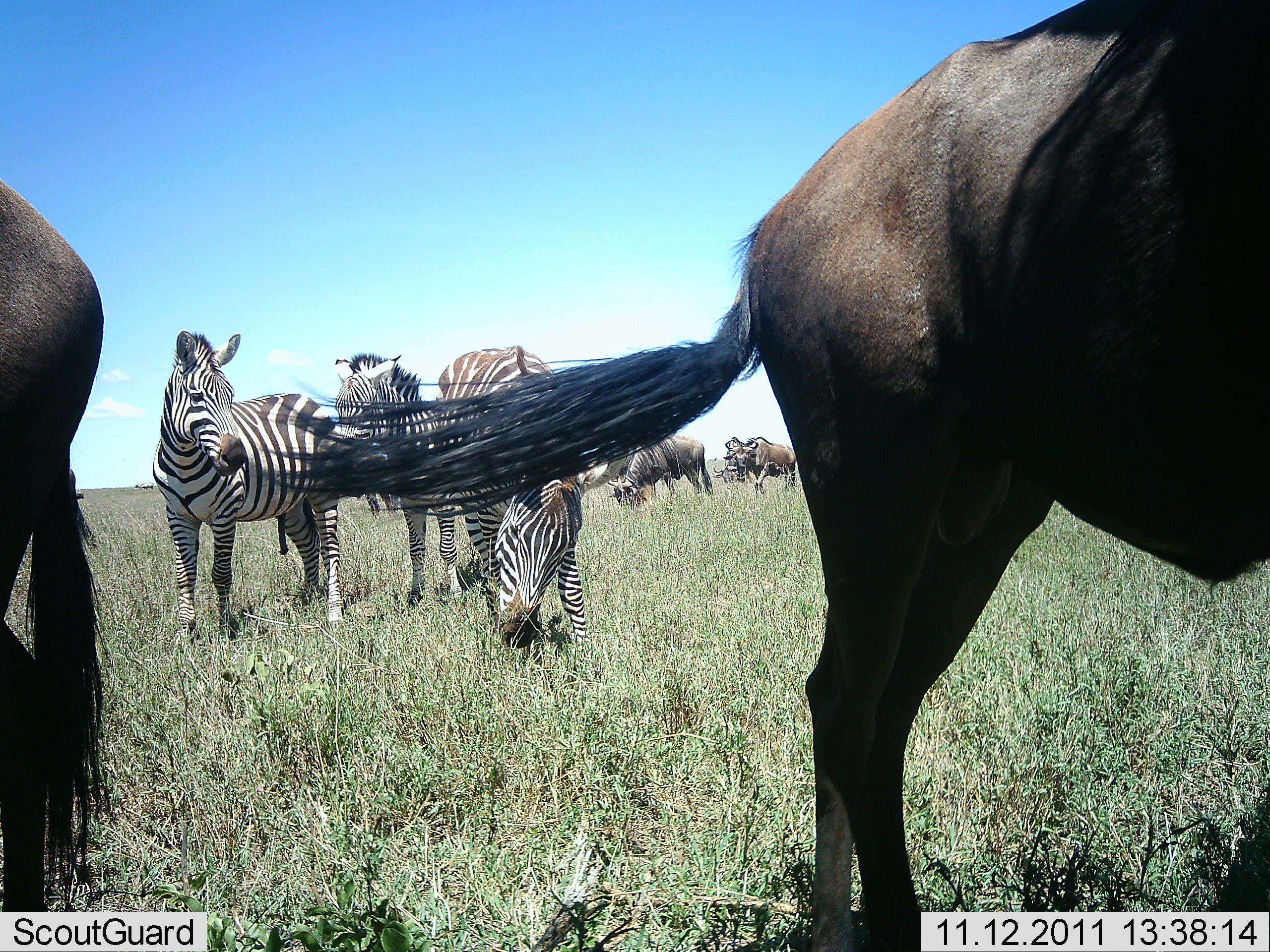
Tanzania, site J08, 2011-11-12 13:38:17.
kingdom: Animalia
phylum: Chordata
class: Mammalia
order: Artiodactyla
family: Bovidae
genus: Connochaetes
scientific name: Connochaetes taurinus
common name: blue wildebeest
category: wildebeest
Wildebeest (blue wildebeest) (Connochaetes taurinus), count 5. Behavior (volunteer vote fractions): standing 77%, resting 0%, moving 46%, interacting 0%. Young present (vote fraction): 0%. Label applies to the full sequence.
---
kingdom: Animalia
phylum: Chordata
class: Mammalia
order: Perissodactyla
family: Equidae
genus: Equus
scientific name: Equus quagga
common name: plains zebra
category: zebra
Zebra (plains zebra) (Equus quagga), count 3. Behavior (volunteer vote fractions): standing 100%, resting 0%, moving 7%, interacting 7%. Young present (vote fraction): 0%. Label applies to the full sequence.